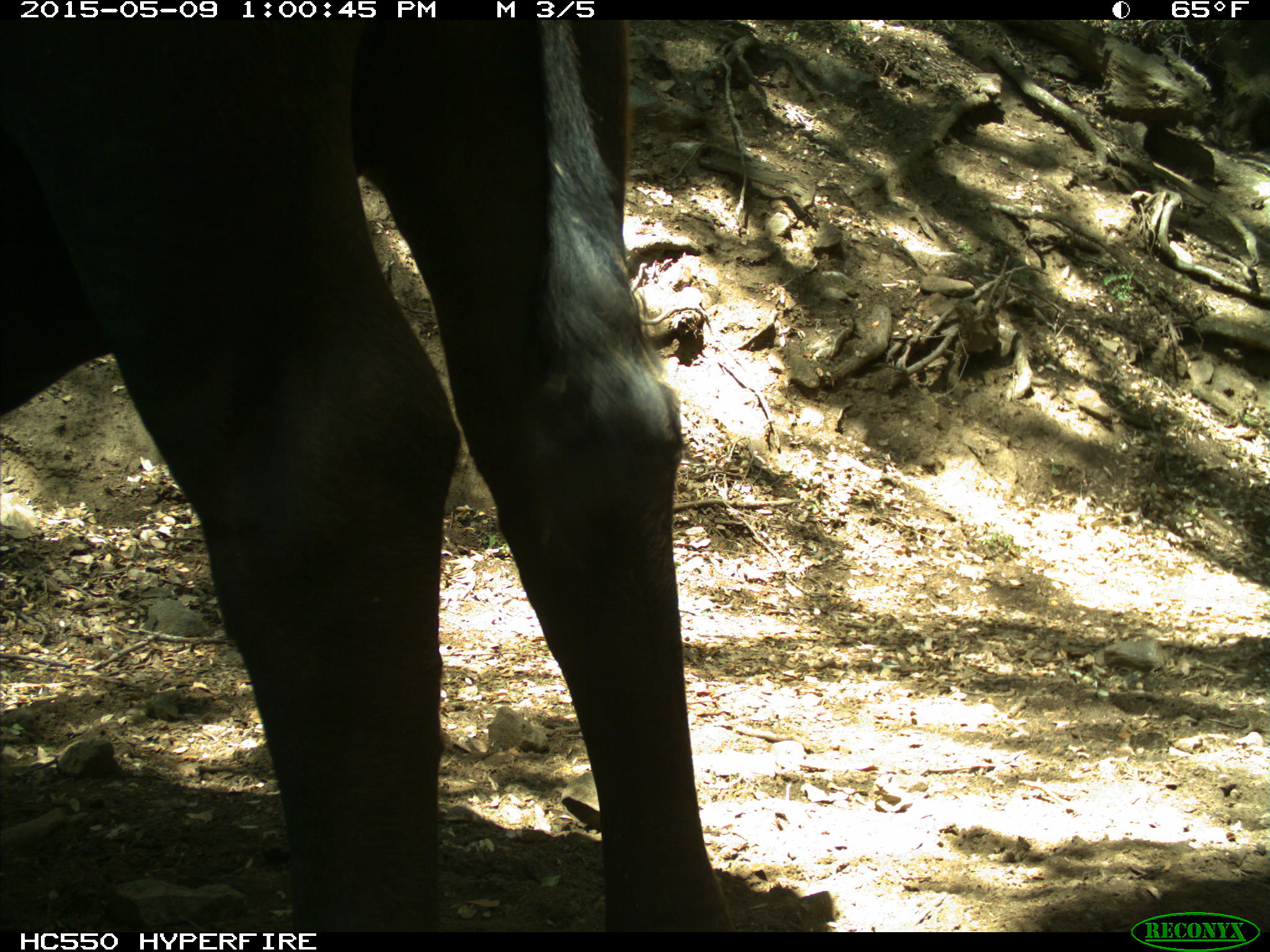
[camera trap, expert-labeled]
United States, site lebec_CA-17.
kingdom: Animalia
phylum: Chordata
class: Mammalia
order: Artiodactyla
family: Bovidae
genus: Bos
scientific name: Bos taurus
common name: domestic cow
Bos taurus (domestic cow).